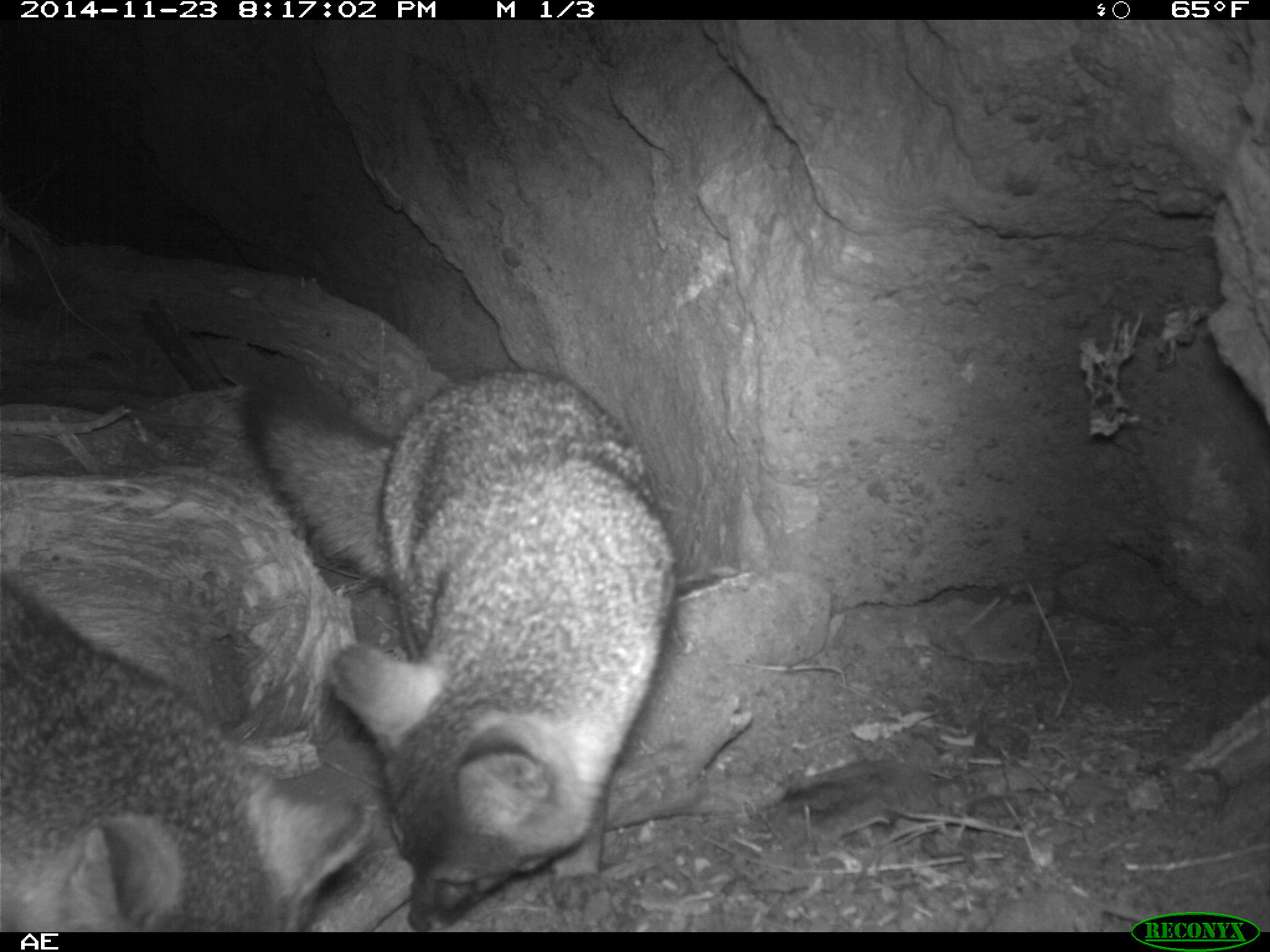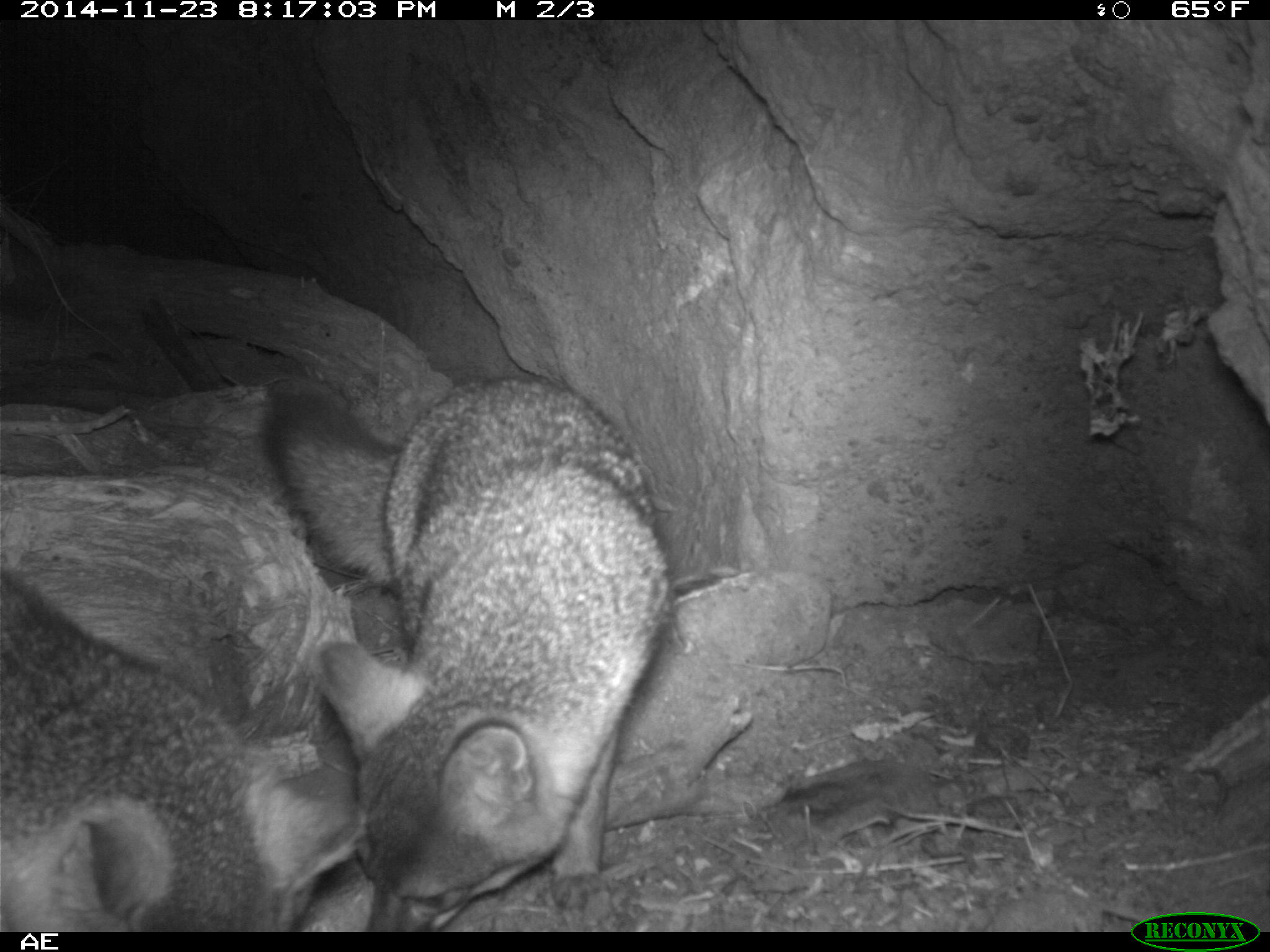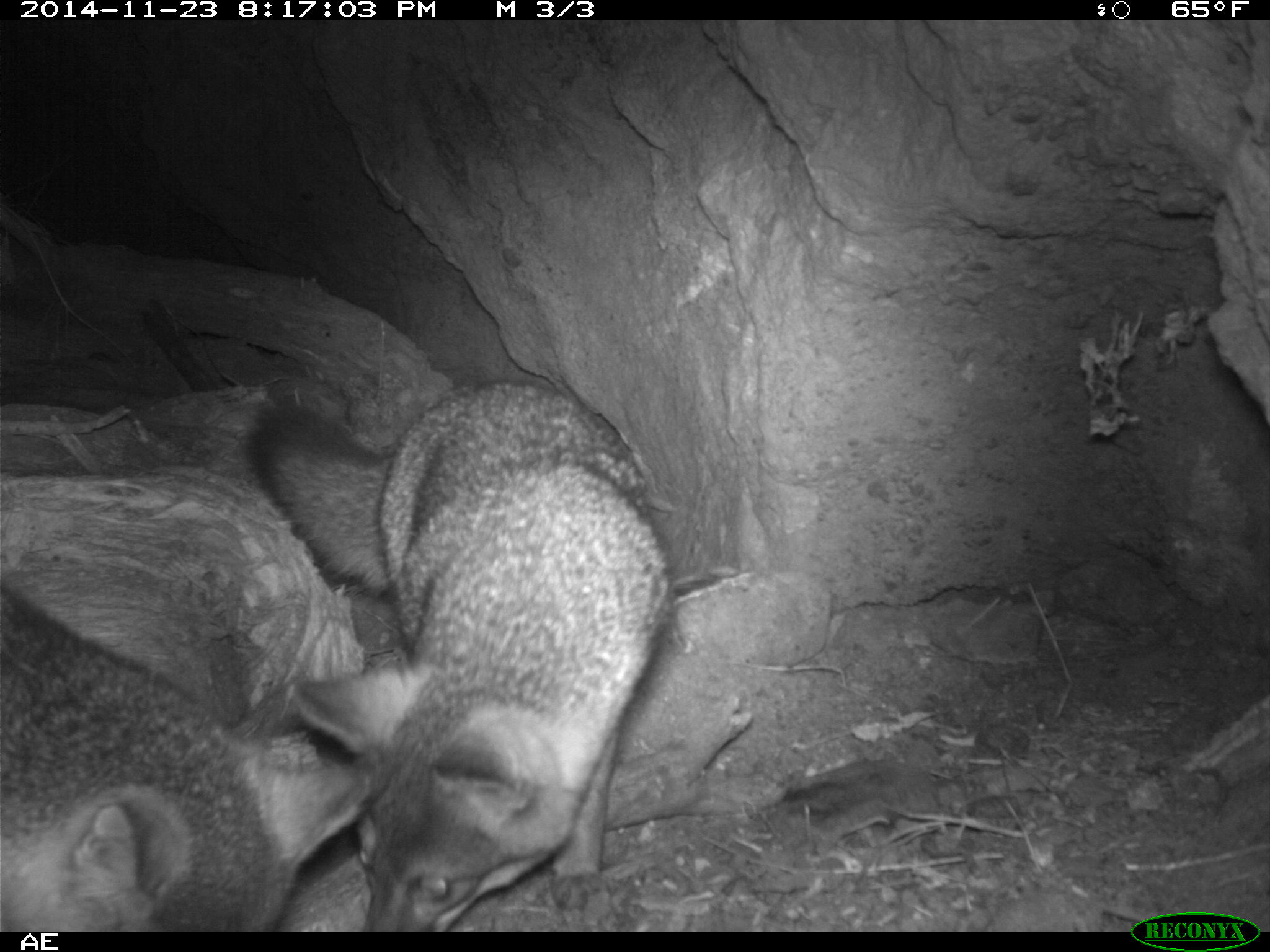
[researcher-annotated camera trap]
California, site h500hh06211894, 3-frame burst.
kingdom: Animalia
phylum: Chordata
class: Mammalia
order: Carnivora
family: Canidae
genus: Urocyon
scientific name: Urocyon littoralis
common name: island fox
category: fox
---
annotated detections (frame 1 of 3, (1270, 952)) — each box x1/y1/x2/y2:
fox: 241/368/678/932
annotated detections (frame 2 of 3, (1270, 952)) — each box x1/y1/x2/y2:
fox: 261/372/675/933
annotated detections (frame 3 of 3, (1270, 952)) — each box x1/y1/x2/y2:
fox: 244/380/677/930; 0/582/374/932